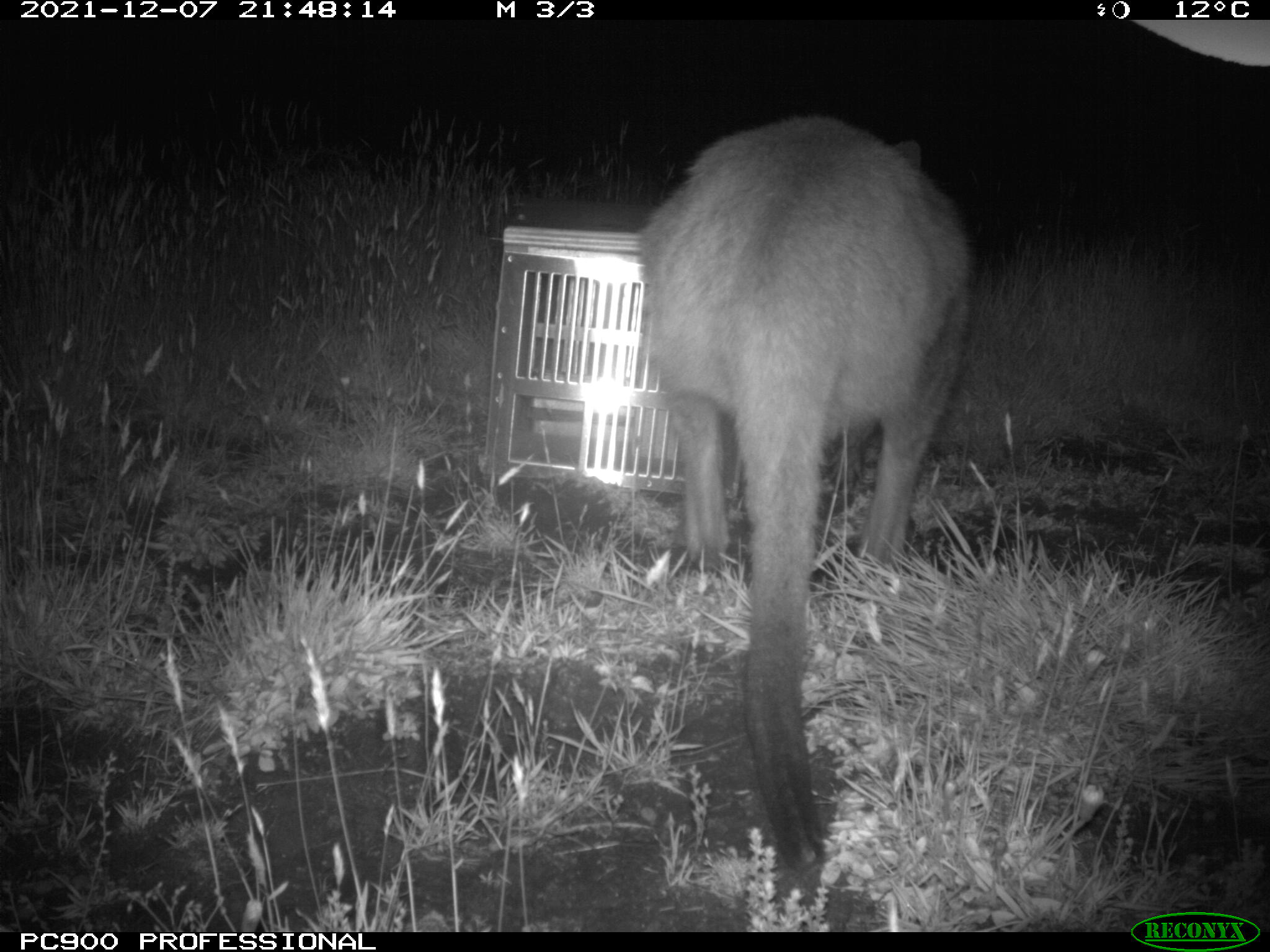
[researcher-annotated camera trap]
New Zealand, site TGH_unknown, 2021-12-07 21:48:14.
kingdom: Animalia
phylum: Chordata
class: Mammalia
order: Diprotodontia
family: Macropodidae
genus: Notamacropus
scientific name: Notamacropus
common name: wallaby